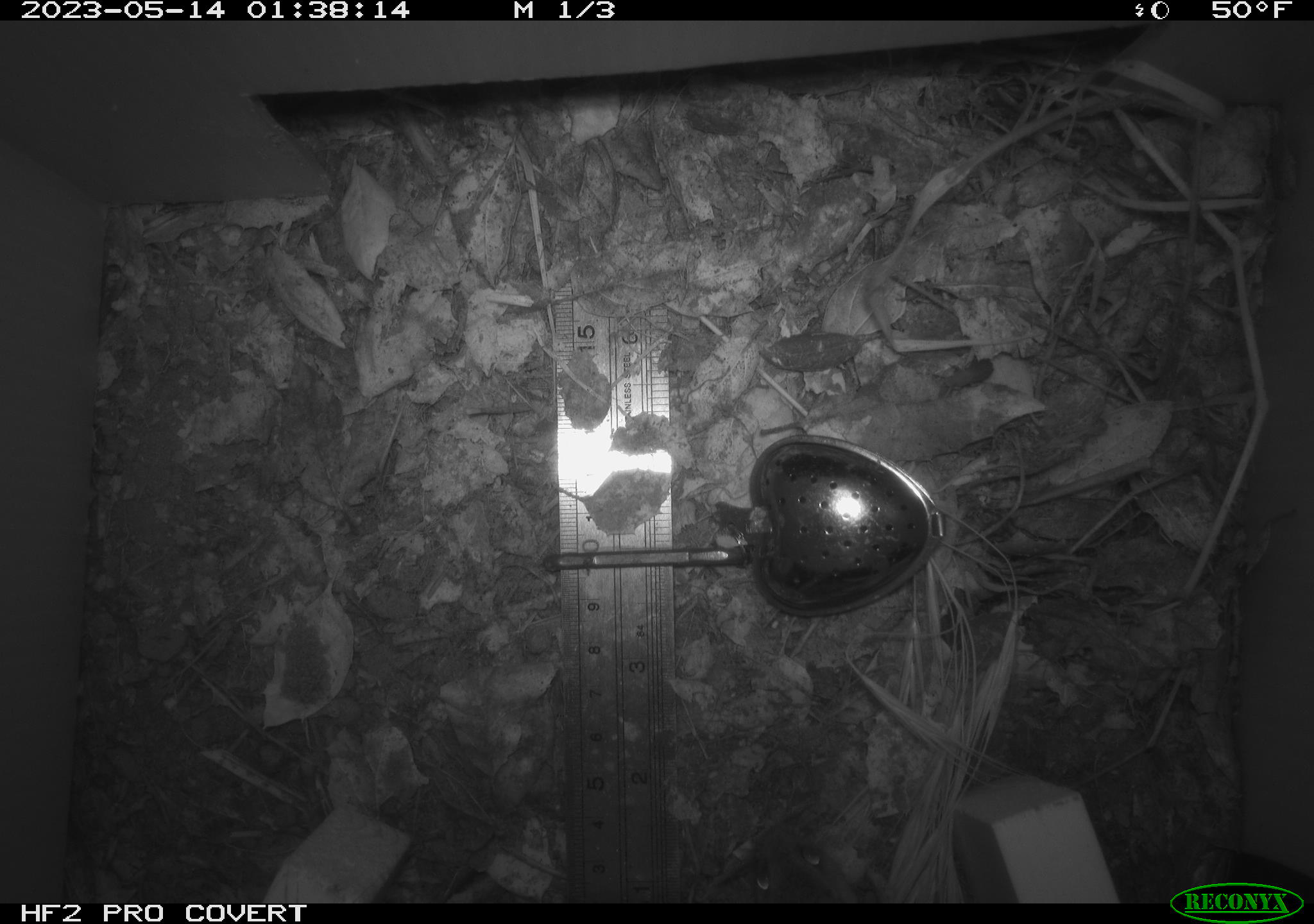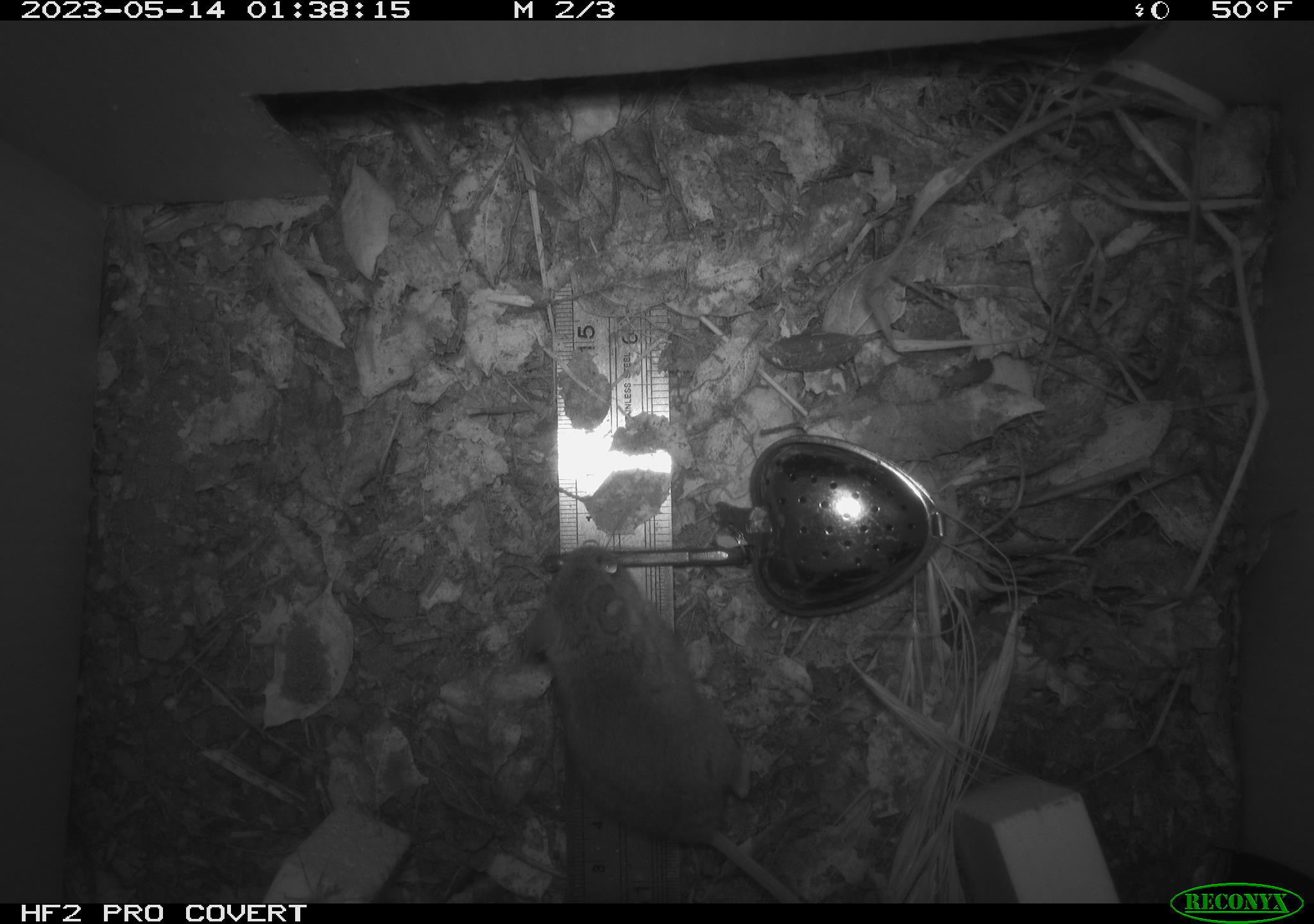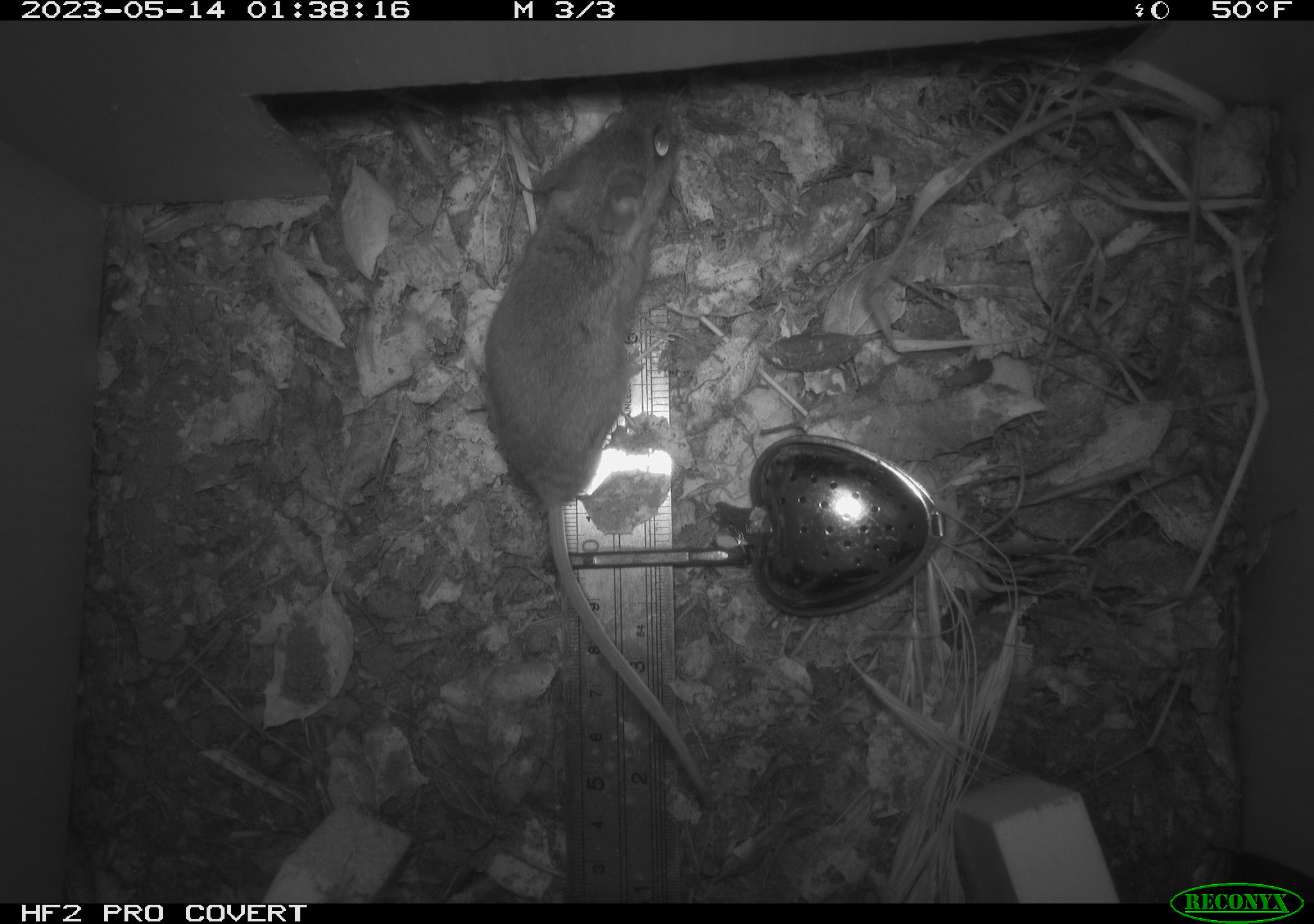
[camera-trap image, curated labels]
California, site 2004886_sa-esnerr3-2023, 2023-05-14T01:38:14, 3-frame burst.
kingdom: Animalia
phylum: Chordata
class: Mammalia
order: Rodentia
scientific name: Rodentia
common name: mouse species